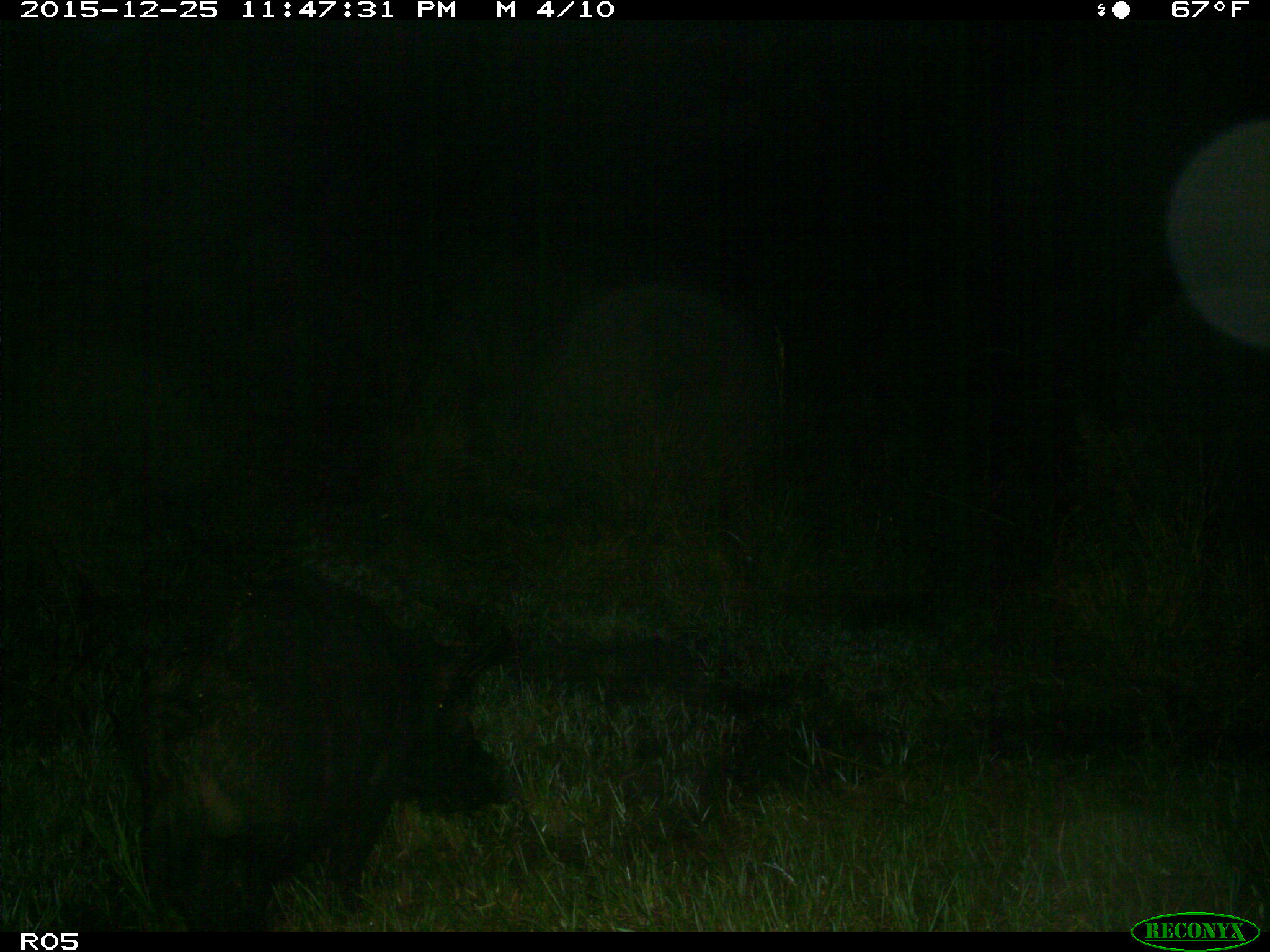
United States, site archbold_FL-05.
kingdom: Animalia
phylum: Chordata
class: Mammalia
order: Artiodactyla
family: Suidae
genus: Sus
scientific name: Sus scrofa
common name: wild boar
Sus scrofa (wild boar).